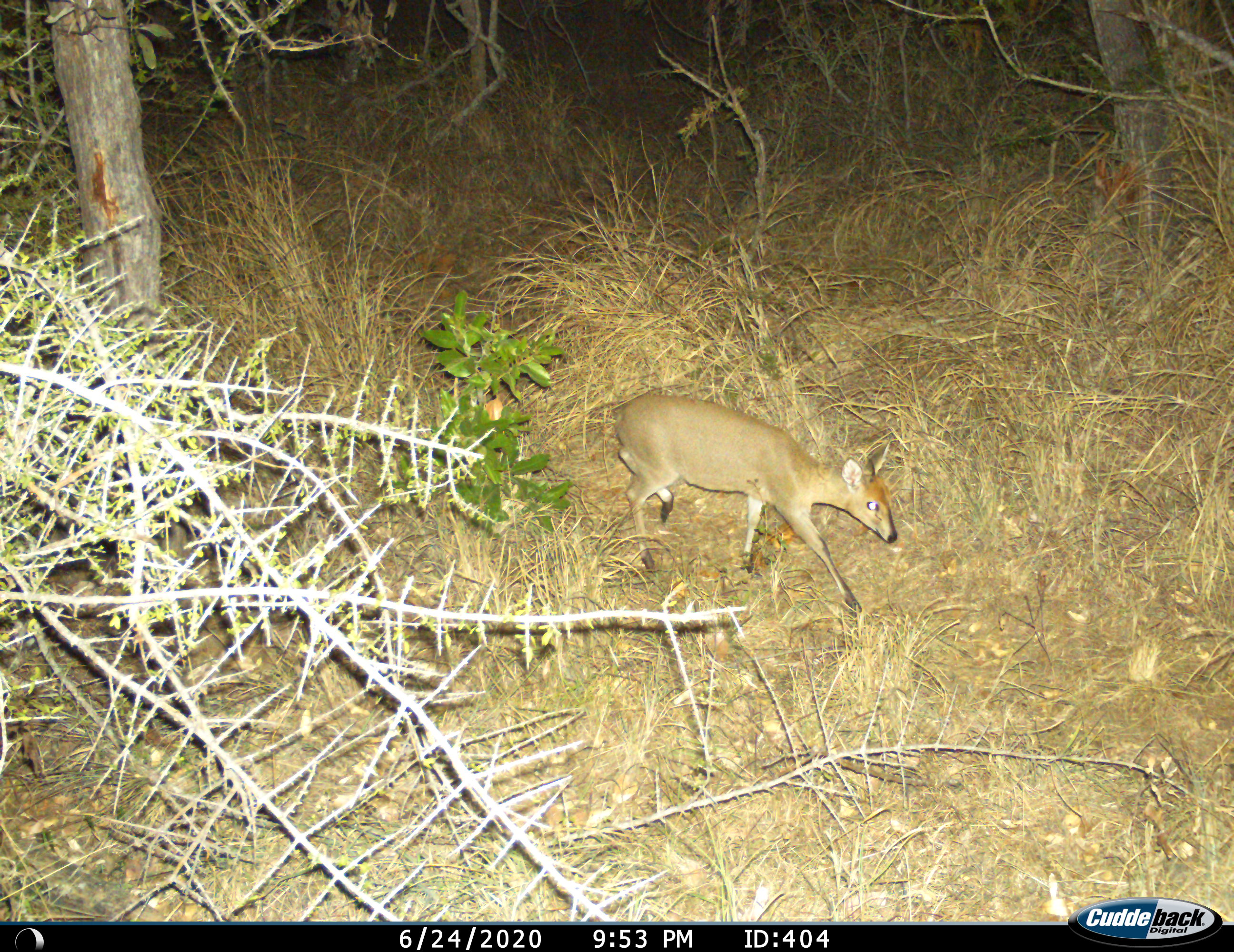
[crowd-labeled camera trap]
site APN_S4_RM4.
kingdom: Animalia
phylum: Chordata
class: Mammalia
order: Artiodactyla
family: Bovidae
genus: Sylvicapra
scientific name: Sylvicapra grimmia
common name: common duiker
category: duikercommongrey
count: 1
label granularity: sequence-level